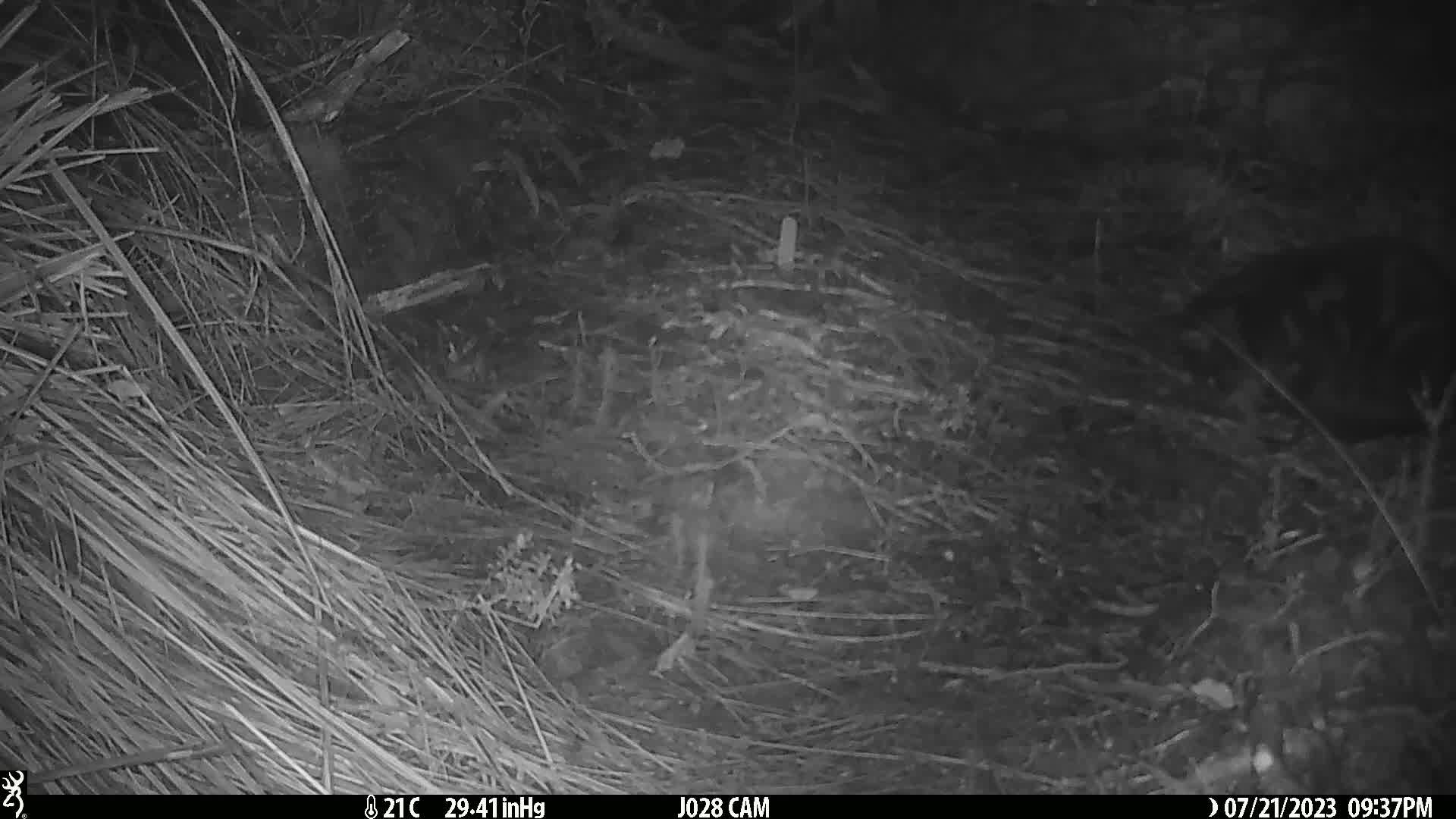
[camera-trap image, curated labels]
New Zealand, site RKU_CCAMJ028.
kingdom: Animalia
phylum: Chordata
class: Mammalia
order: Carnivora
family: Felidae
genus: Felis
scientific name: Felis catus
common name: domestic cat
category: cat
Cat (domestic cat) (Felis catus).